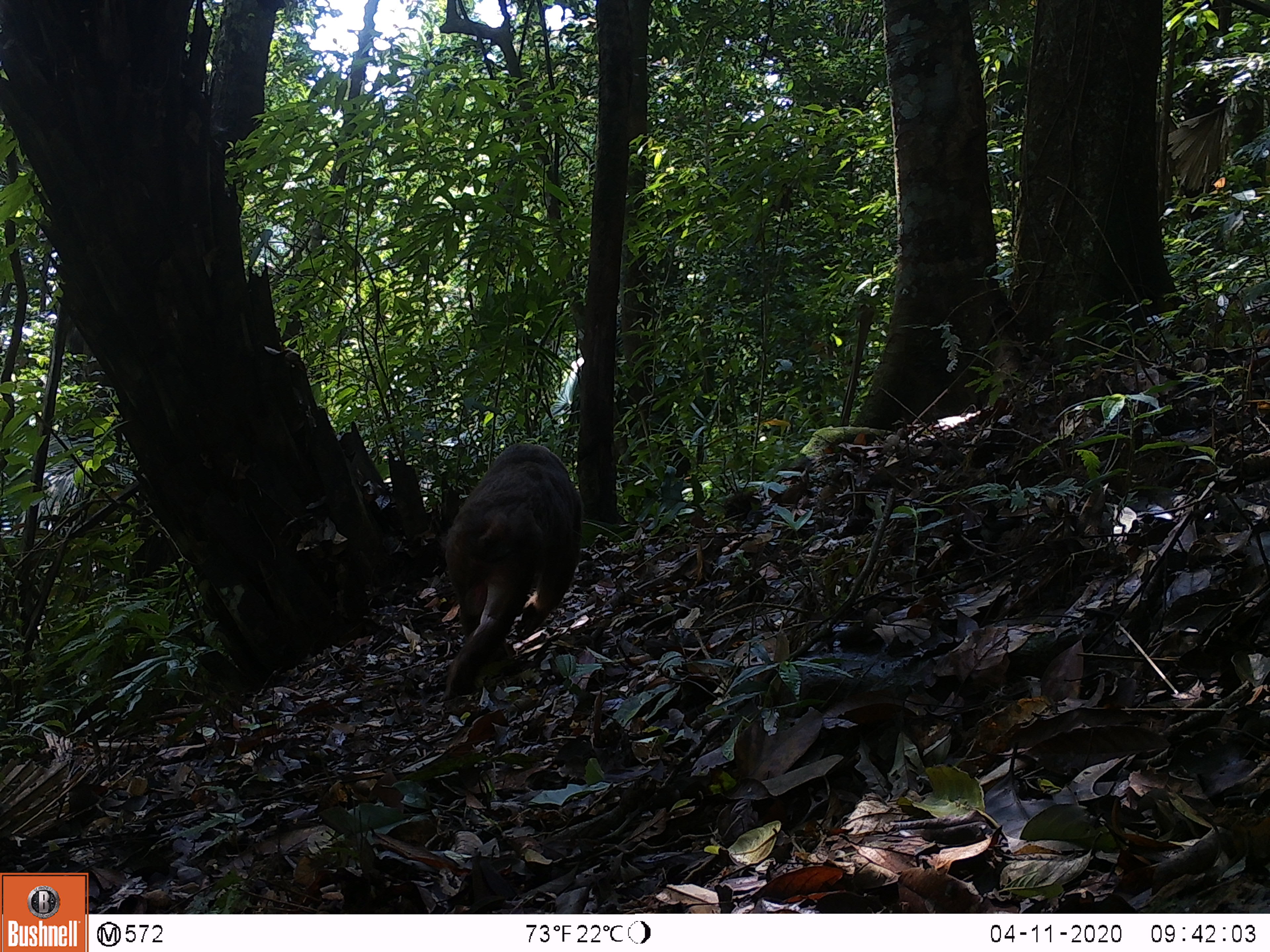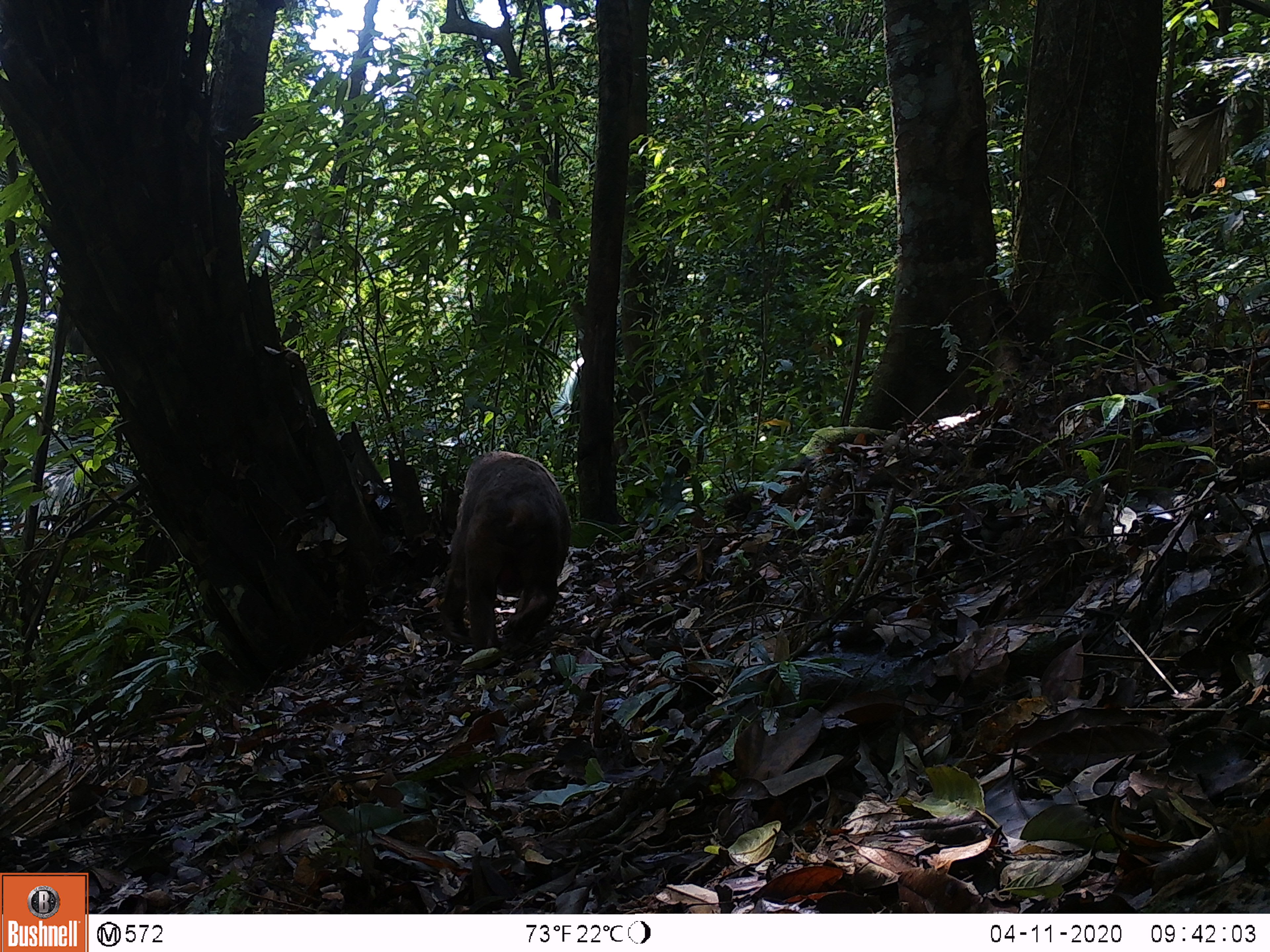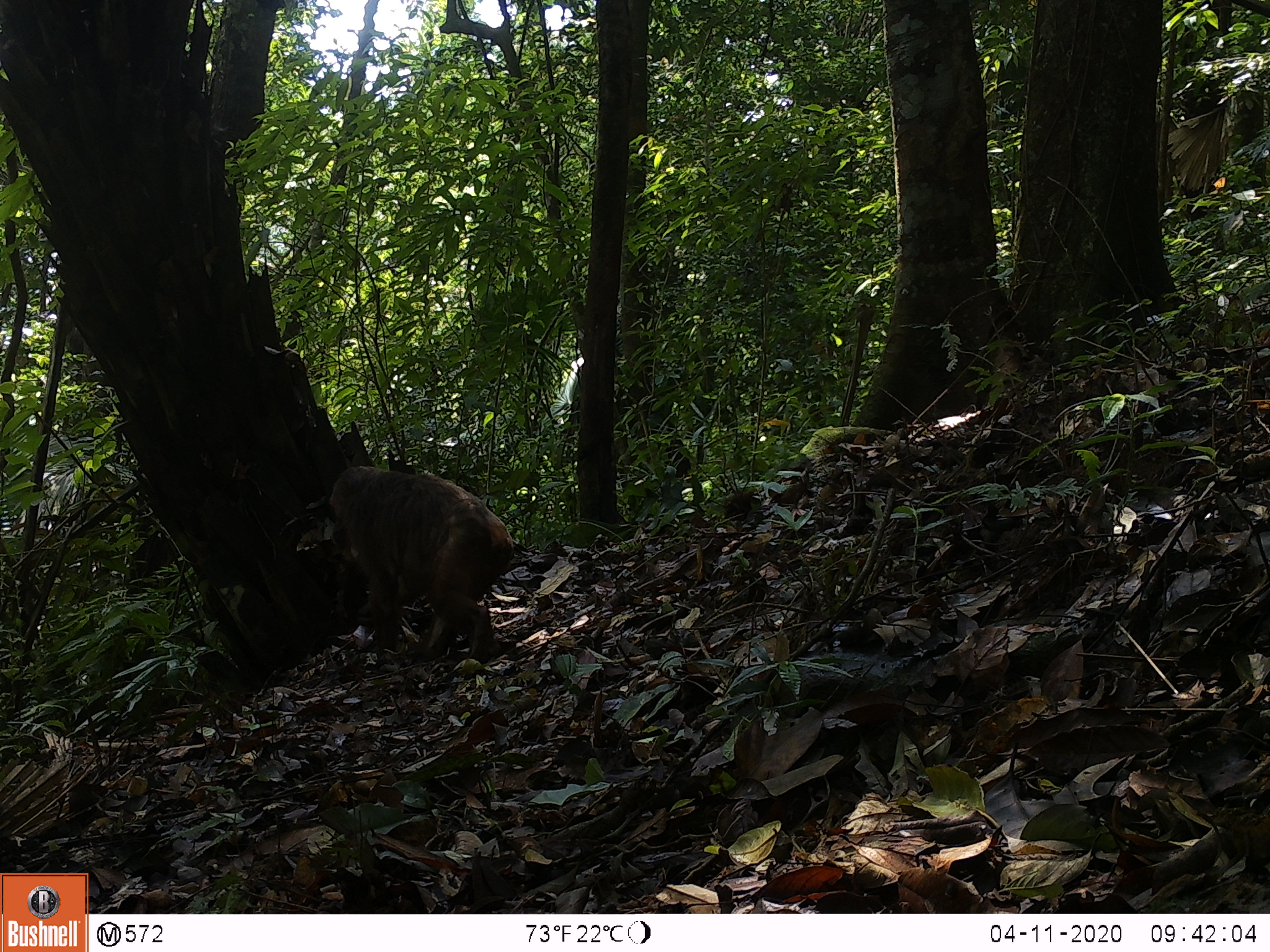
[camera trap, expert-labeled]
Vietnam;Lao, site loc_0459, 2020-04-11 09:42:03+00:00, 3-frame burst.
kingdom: Animalia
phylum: Chordata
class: Mammalia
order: Primates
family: Cercopithecidae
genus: Macaca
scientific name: Macaca arctoides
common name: stump-tailed macaque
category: stump tailed macaque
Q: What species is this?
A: Stump tailed macaque (stump-tailed macaque) (Macaca arctoides).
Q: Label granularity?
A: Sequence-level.